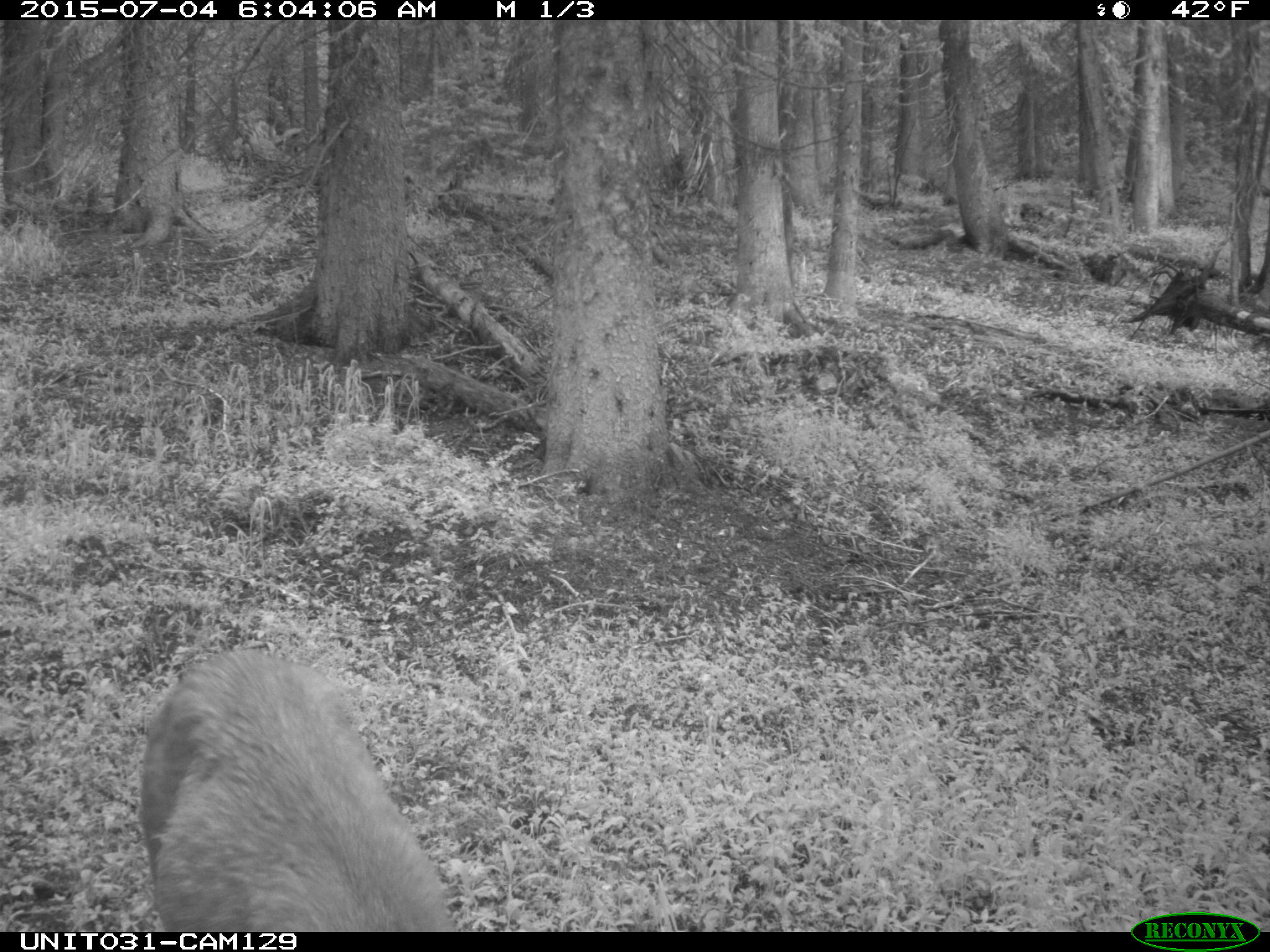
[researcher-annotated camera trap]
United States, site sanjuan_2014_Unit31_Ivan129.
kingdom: Animalia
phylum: Chordata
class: Mammalia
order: Artiodactyla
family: Cervidae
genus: Odocoileus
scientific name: Odocoileus hemionus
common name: mule deer